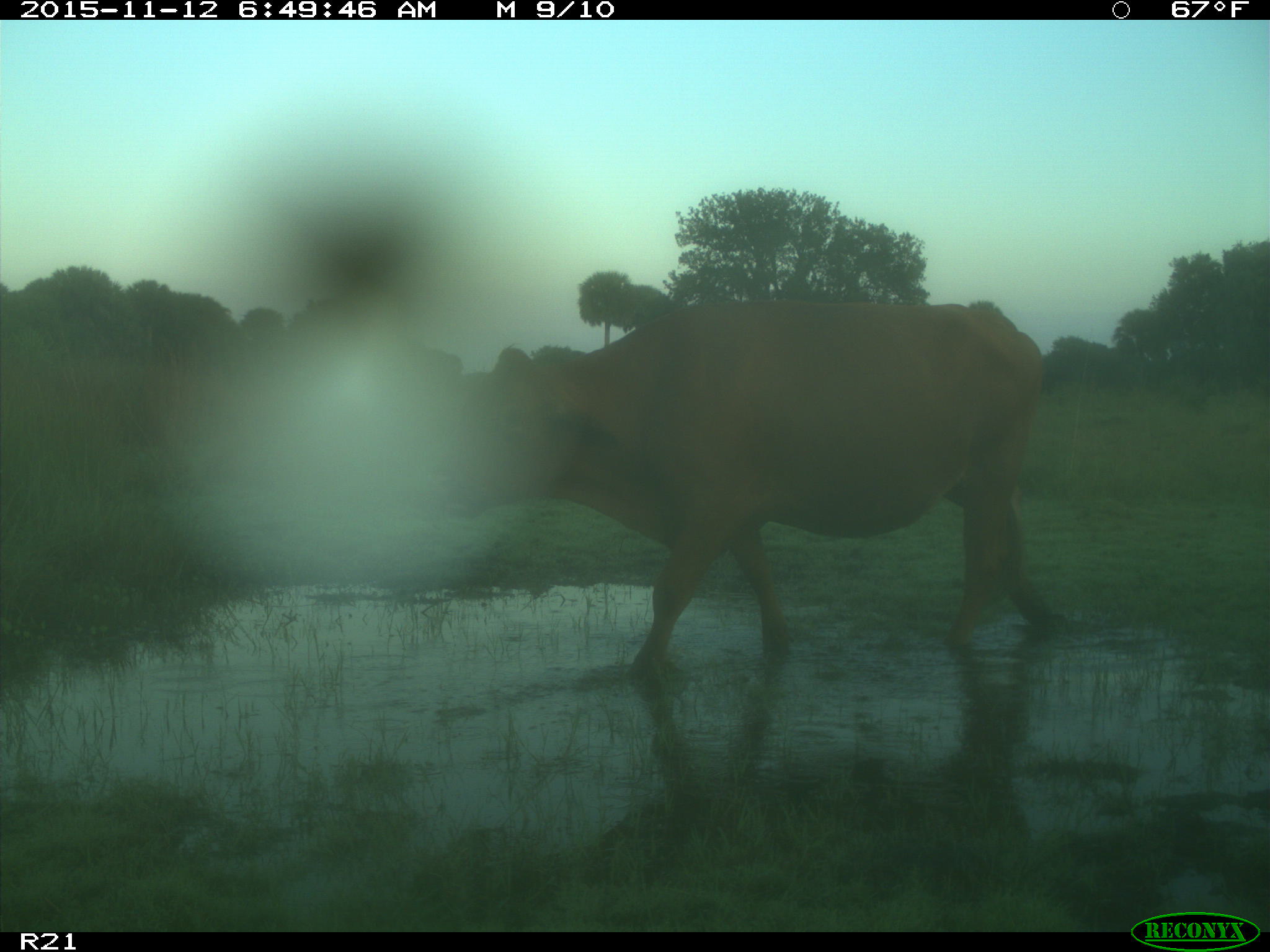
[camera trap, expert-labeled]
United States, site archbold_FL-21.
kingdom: Animalia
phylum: Chordata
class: Mammalia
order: Artiodactyla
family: Bovidae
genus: Bos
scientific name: Bos taurus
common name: domestic cow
Bos taurus (domestic cow).